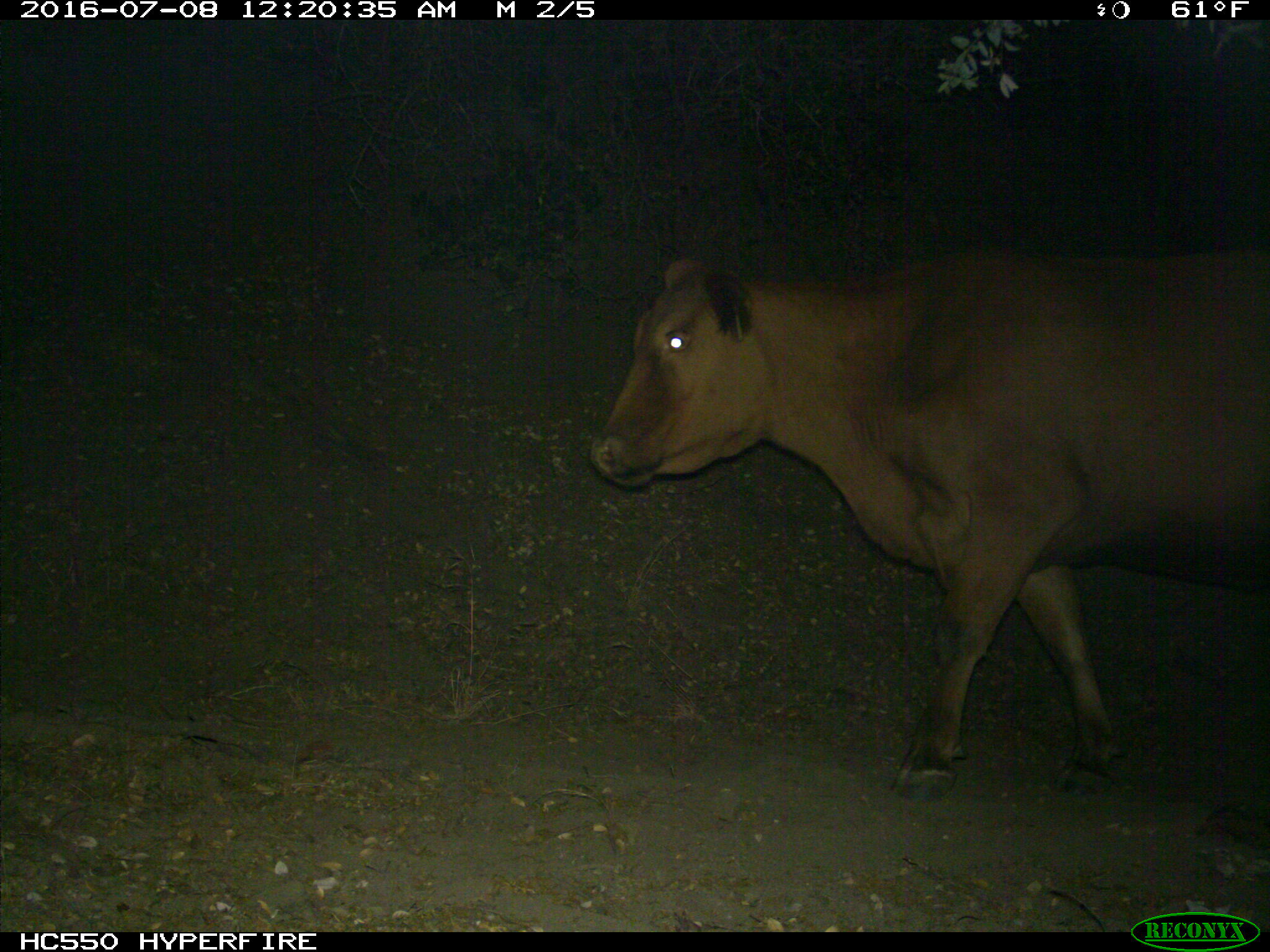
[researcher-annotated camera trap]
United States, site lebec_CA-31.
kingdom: Animalia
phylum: Chordata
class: Mammalia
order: Artiodactyla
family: Bovidae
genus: Bos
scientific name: Bos taurus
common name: domestic cow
Bos taurus (domestic cow).